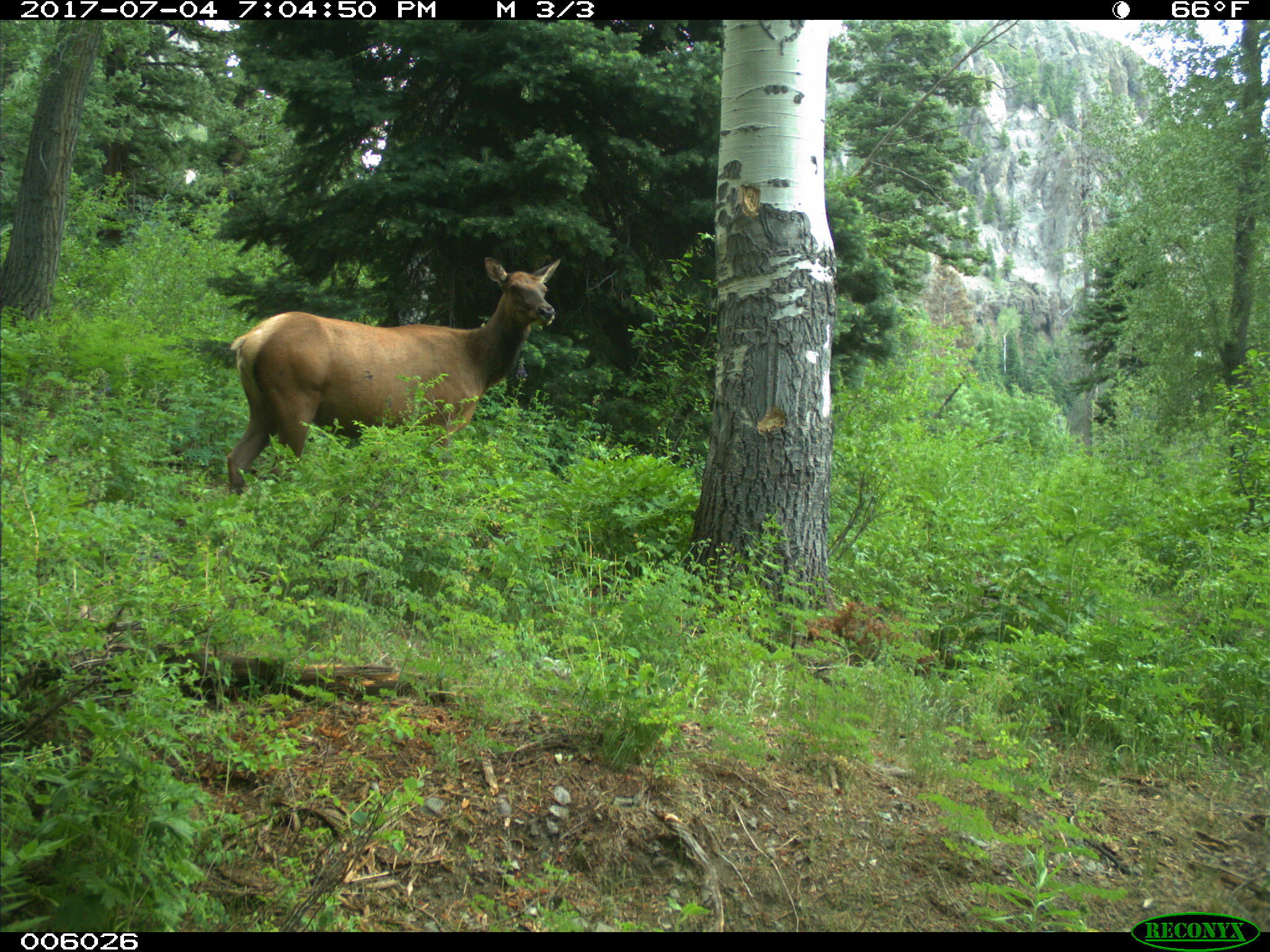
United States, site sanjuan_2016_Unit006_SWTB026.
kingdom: Animalia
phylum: Chordata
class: Mammalia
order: Artiodactyla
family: Cervidae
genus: Cervus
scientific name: Cervus elaphus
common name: red deer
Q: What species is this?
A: Cervus elaphus (red deer).